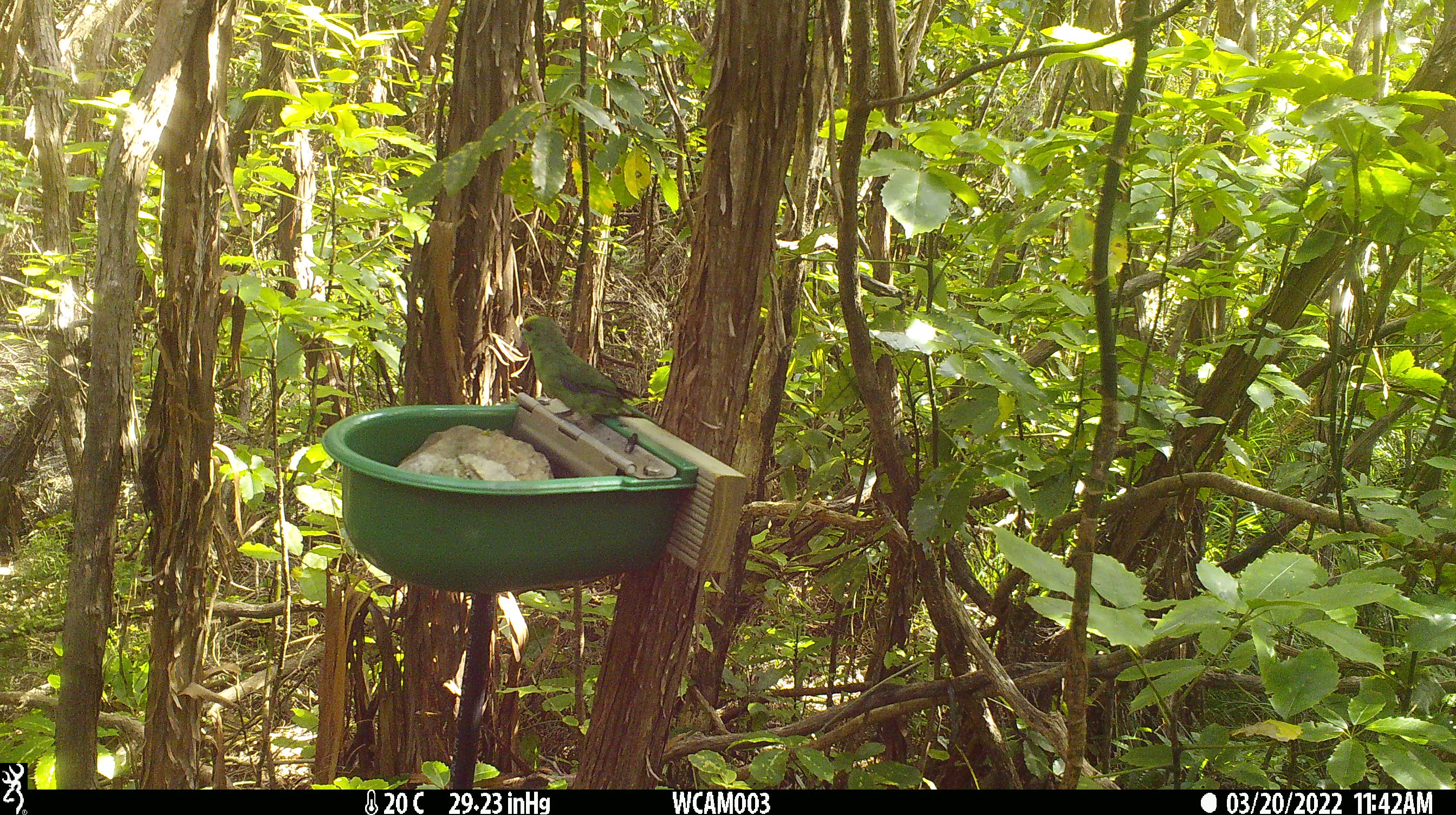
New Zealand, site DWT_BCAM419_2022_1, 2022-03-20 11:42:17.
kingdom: Animalia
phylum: Chordata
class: Aves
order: Psittaciformes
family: Psittaculidae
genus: Cyanoramphus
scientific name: Cyanoramphus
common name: parakeet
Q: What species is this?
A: Parakeet (Cyanoramphus).